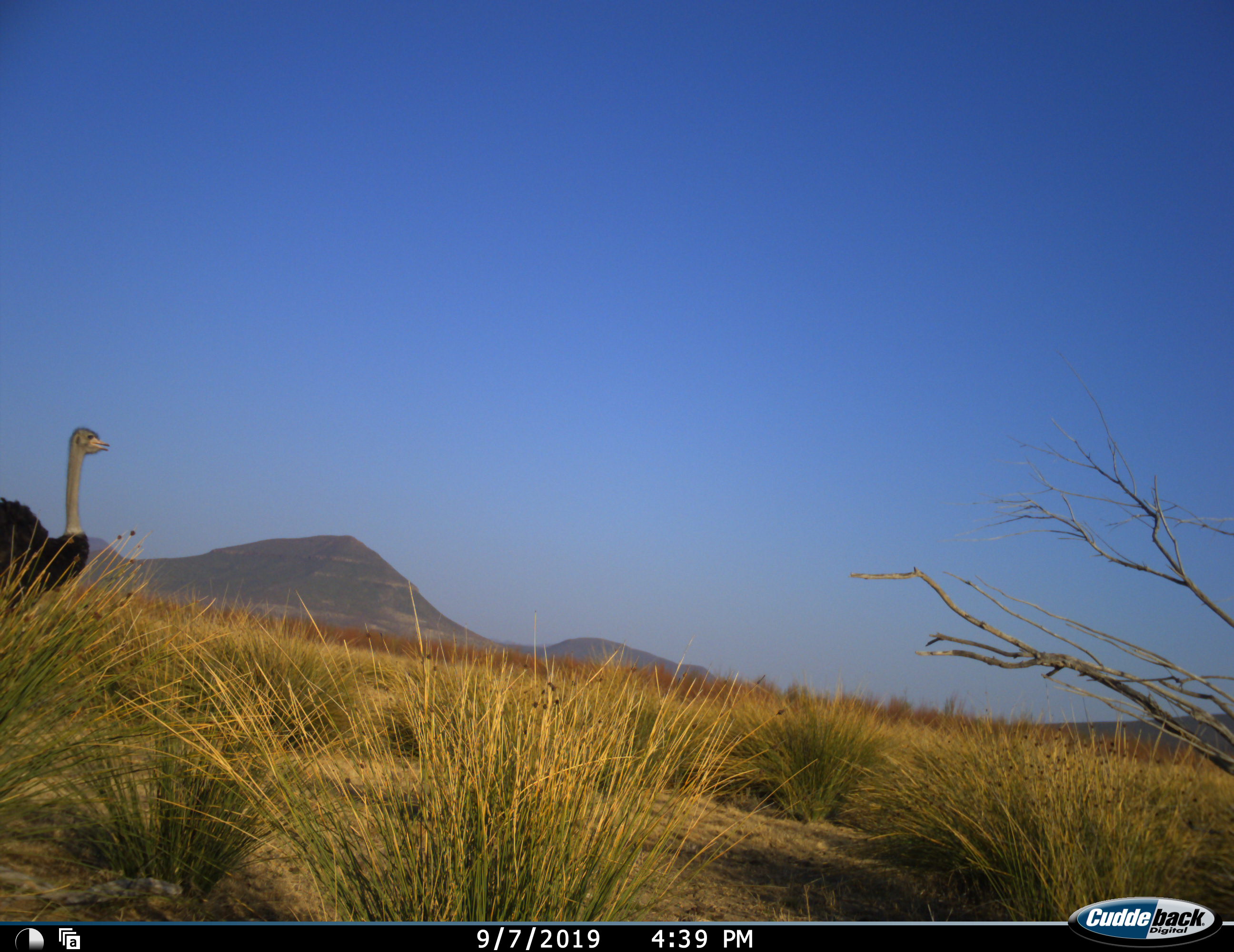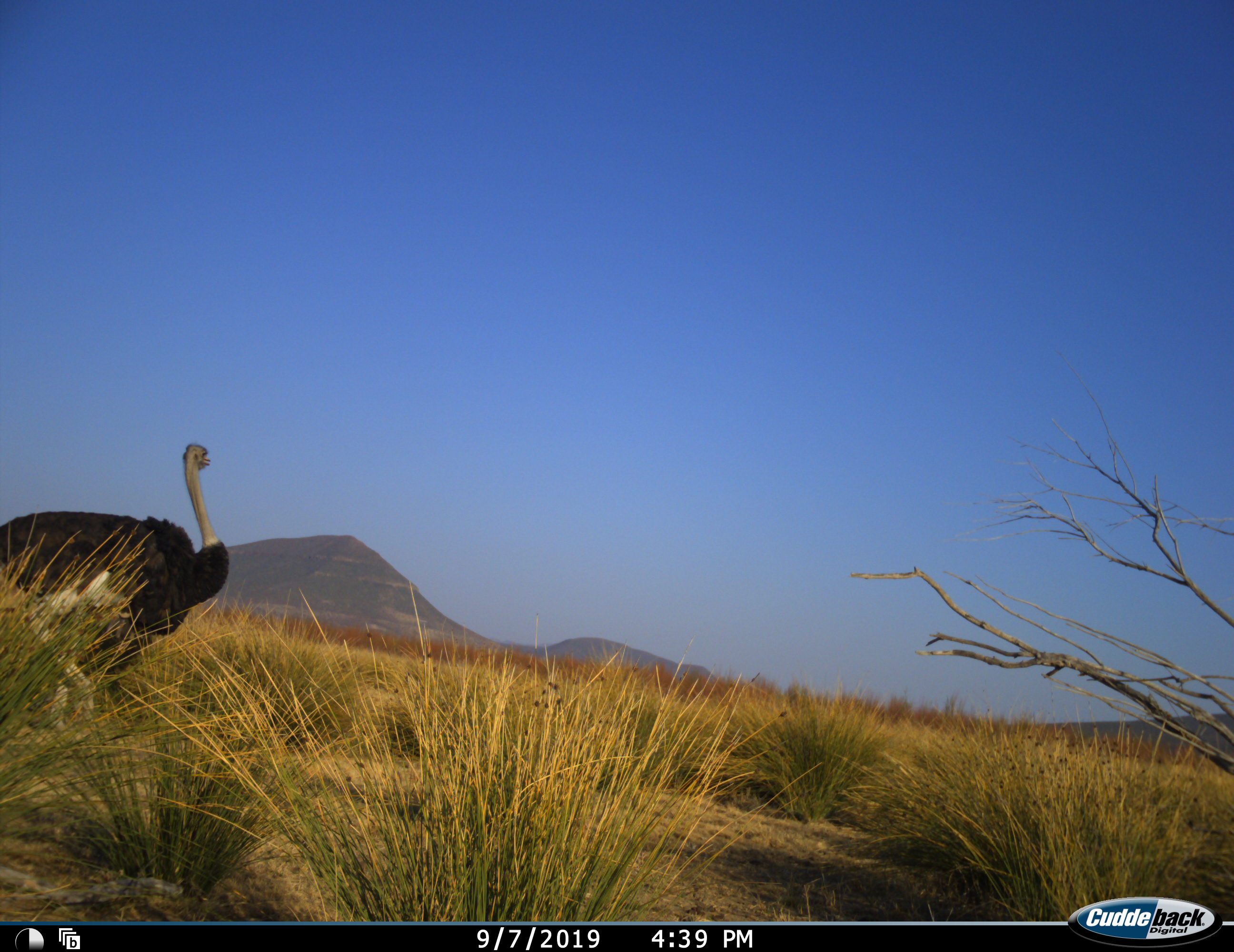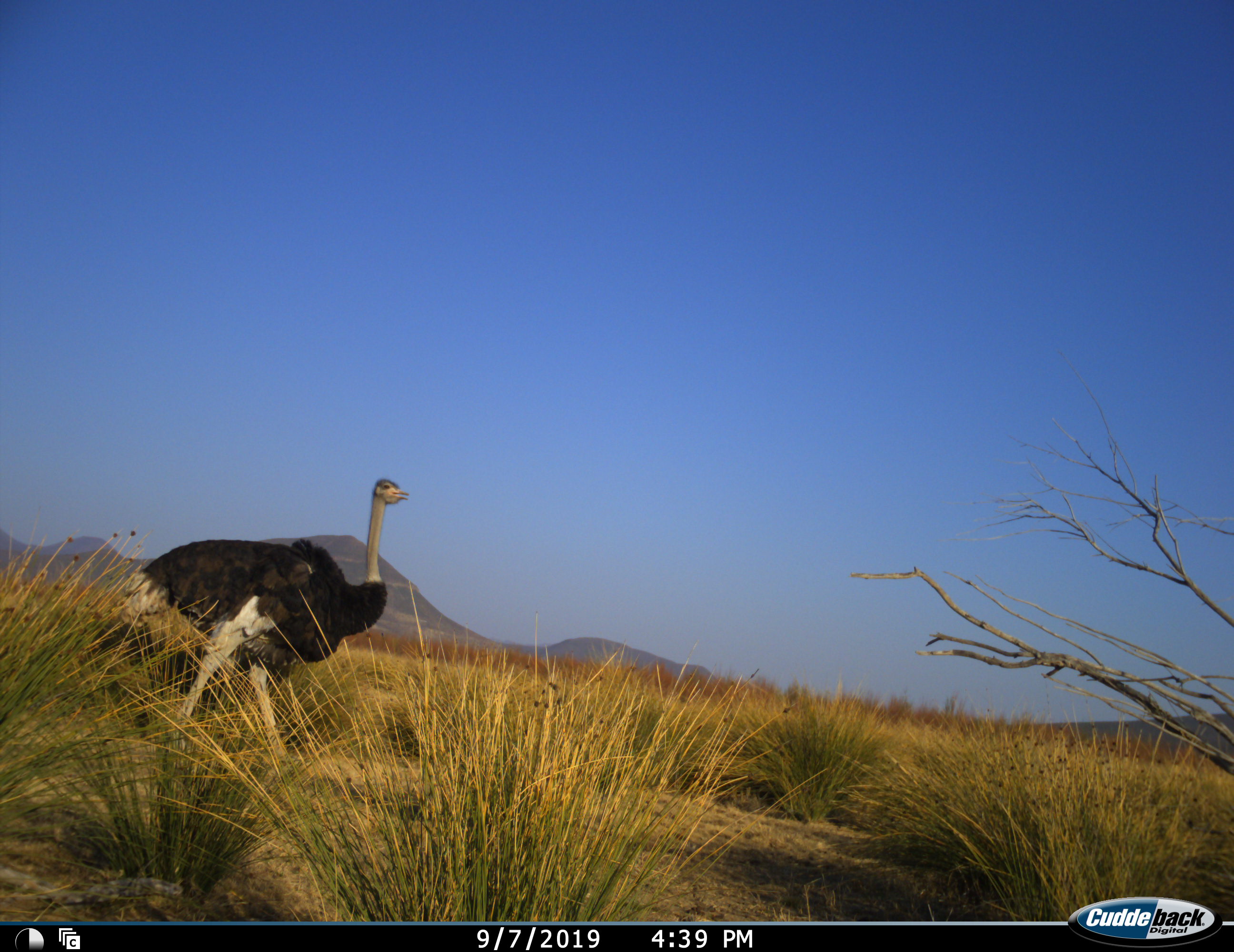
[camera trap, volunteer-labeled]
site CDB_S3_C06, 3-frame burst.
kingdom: Animalia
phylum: Chordata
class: Aves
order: Struthioniformes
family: Struthionidae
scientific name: Struthionidae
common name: ostrich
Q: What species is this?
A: Ostrich (Struthionidae).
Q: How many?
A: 1.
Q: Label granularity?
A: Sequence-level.